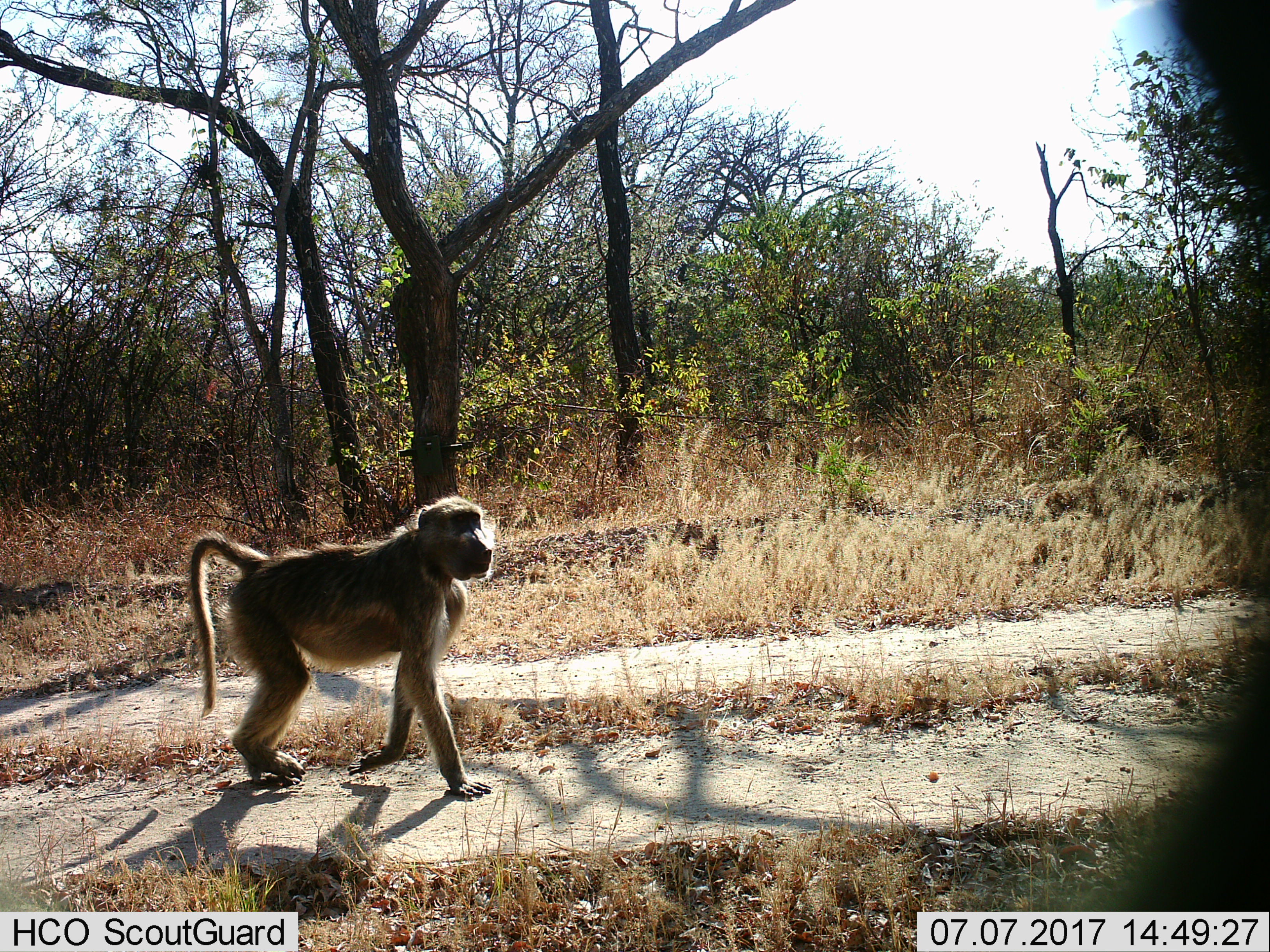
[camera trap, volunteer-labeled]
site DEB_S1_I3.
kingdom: Animalia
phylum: Chordata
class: Mammalia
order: Primates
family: Cercopithecidae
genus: Papio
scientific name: Papio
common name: baboon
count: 1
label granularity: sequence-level